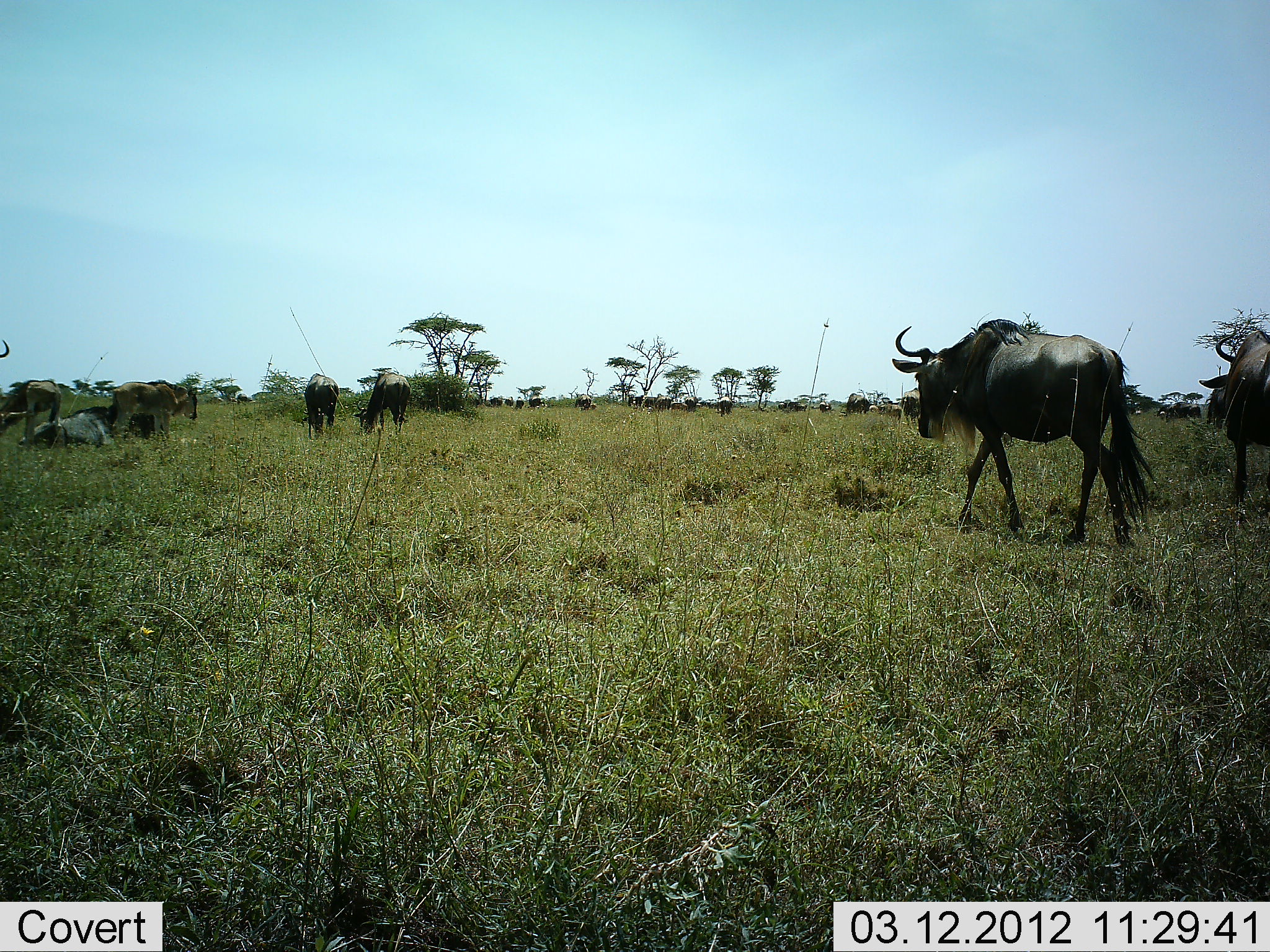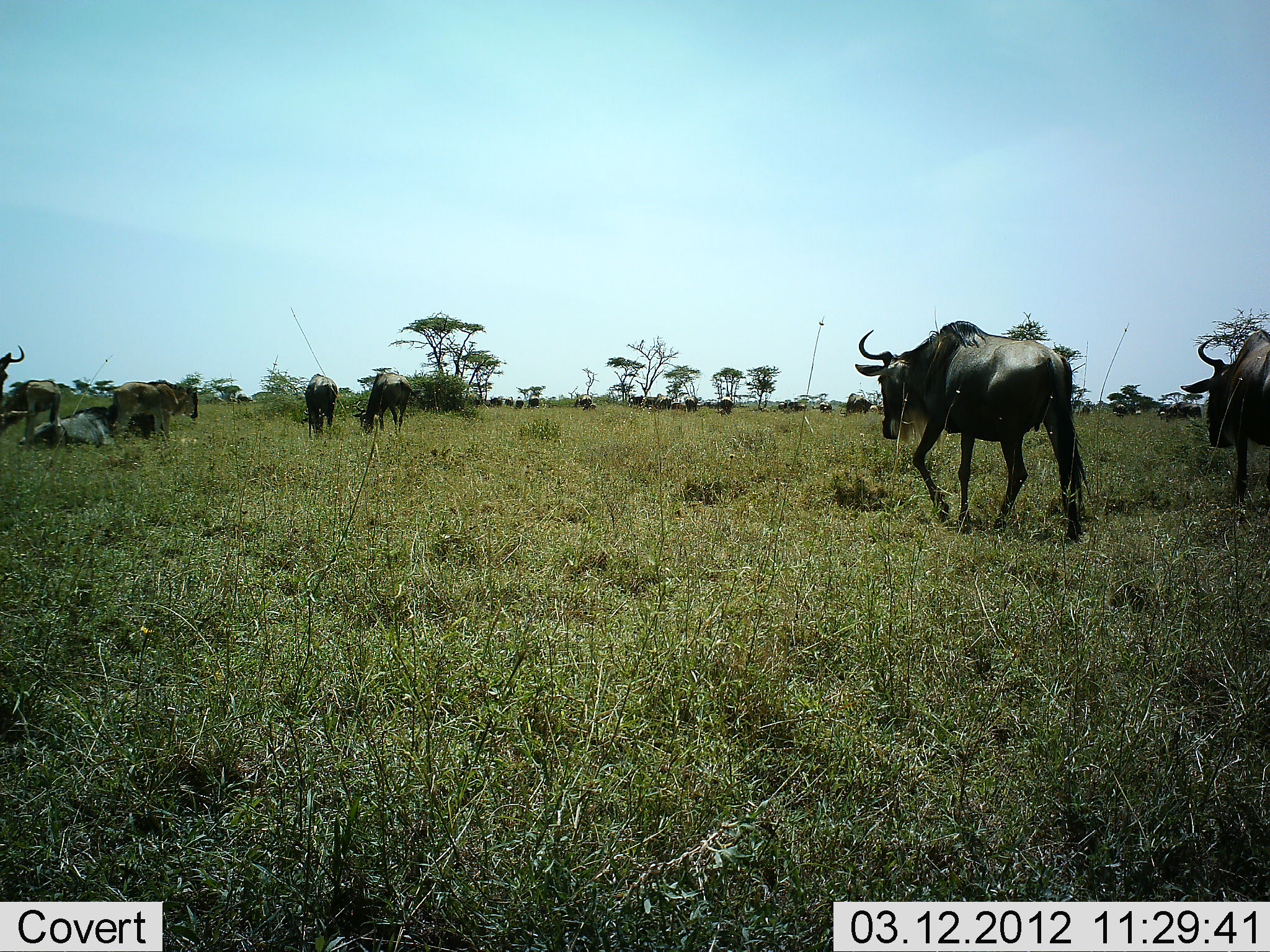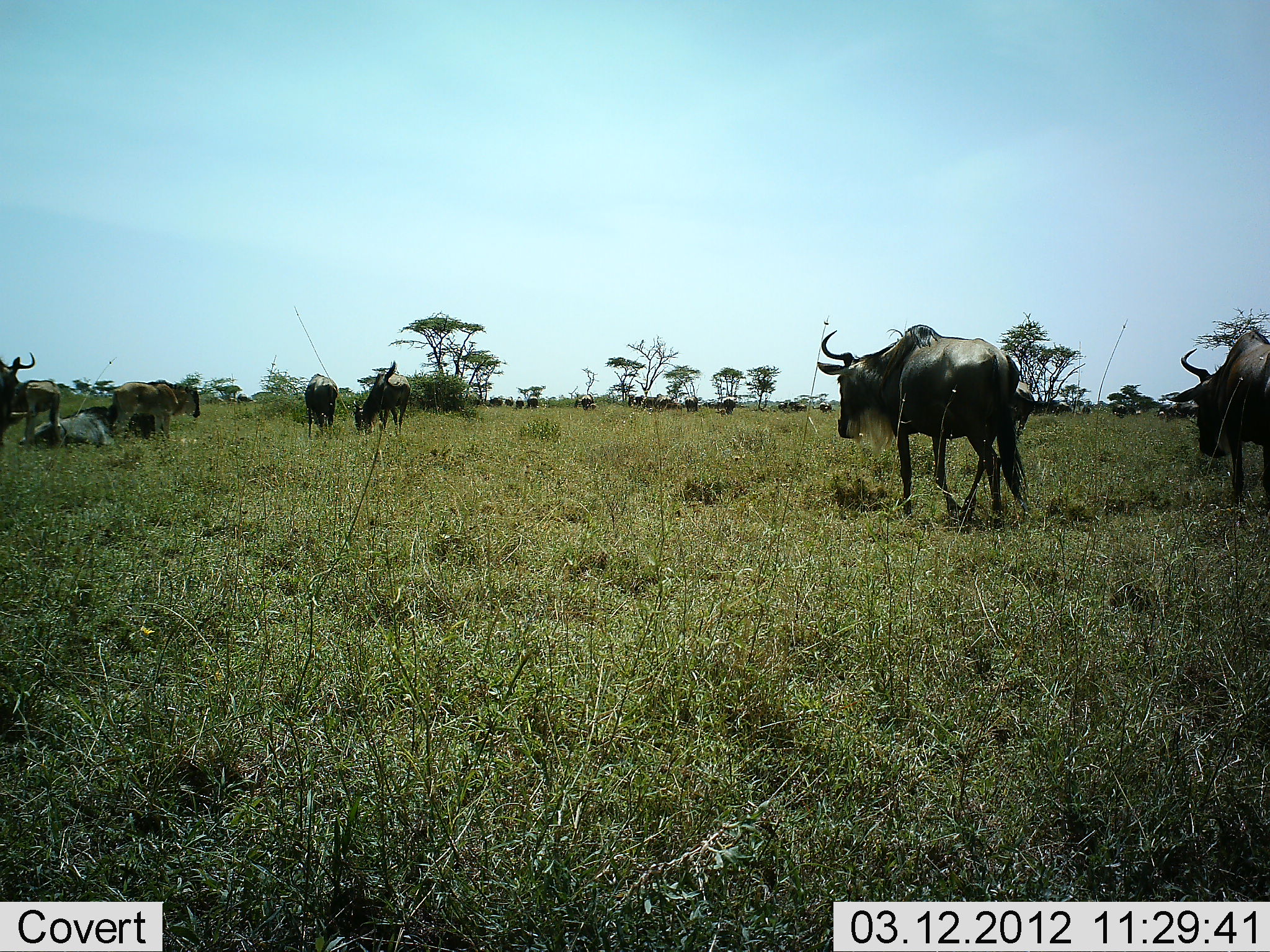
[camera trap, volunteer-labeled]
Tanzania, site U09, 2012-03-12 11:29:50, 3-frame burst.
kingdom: Animalia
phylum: Chordata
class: Mammalia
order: Artiodactyla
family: Bovidae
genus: Connochaetes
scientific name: Connochaetes taurinus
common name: blue wildebeest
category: wildebeest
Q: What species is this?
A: Wildebeest (blue wildebeest) (Connochaetes taurinus).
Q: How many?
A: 11-50.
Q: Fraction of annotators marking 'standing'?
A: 65%.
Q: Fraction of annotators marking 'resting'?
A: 62%.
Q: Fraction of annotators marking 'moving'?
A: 88%.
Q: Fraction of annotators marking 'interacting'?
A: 4%.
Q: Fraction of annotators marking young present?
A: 27%.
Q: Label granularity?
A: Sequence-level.